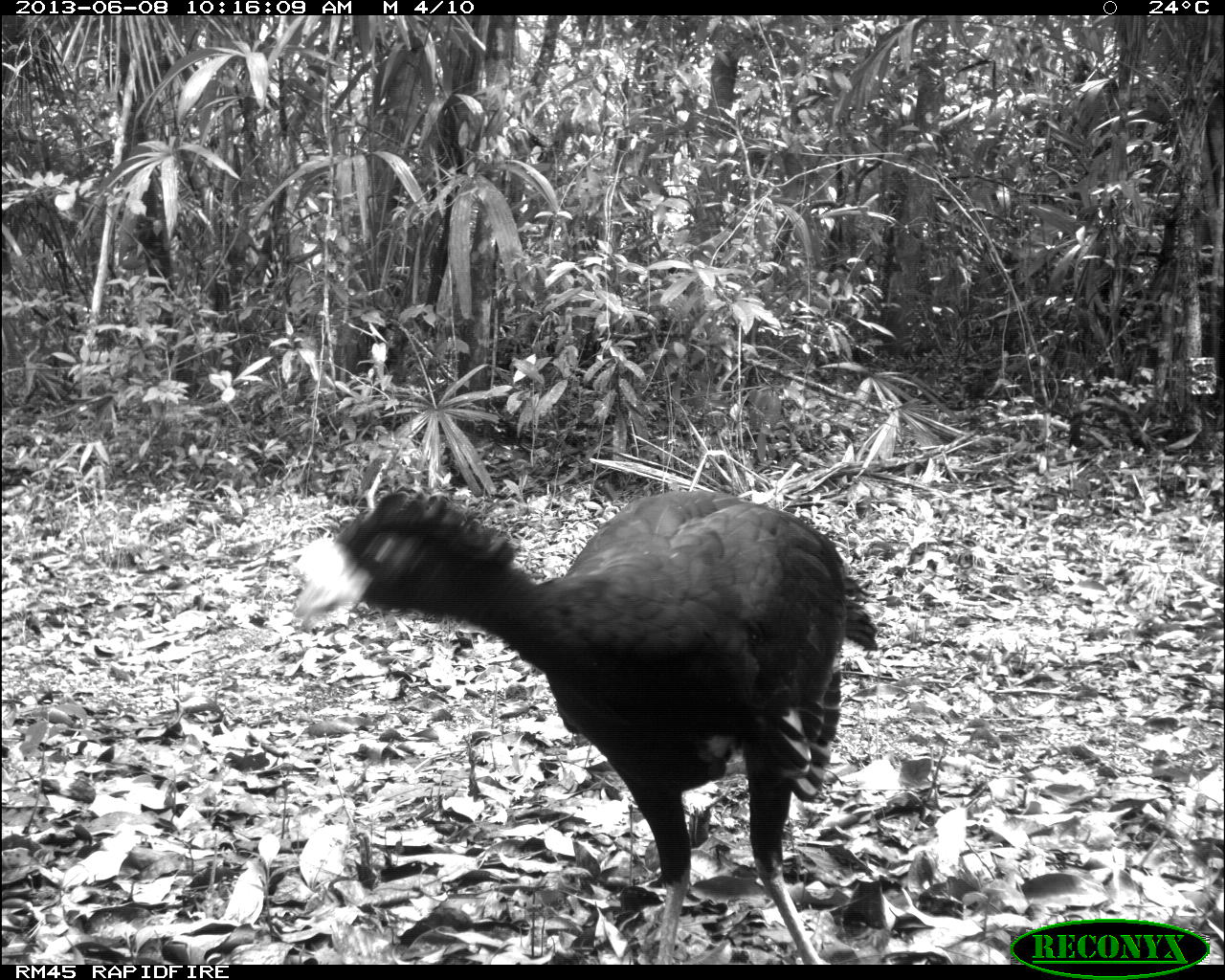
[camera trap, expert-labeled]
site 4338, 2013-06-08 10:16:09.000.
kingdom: Animalia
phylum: Chordata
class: Aves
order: Galliformes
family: Cracidae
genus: Crax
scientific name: Crax rubra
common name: great curassow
Crax rubra (great curassow), count 1, sex male.